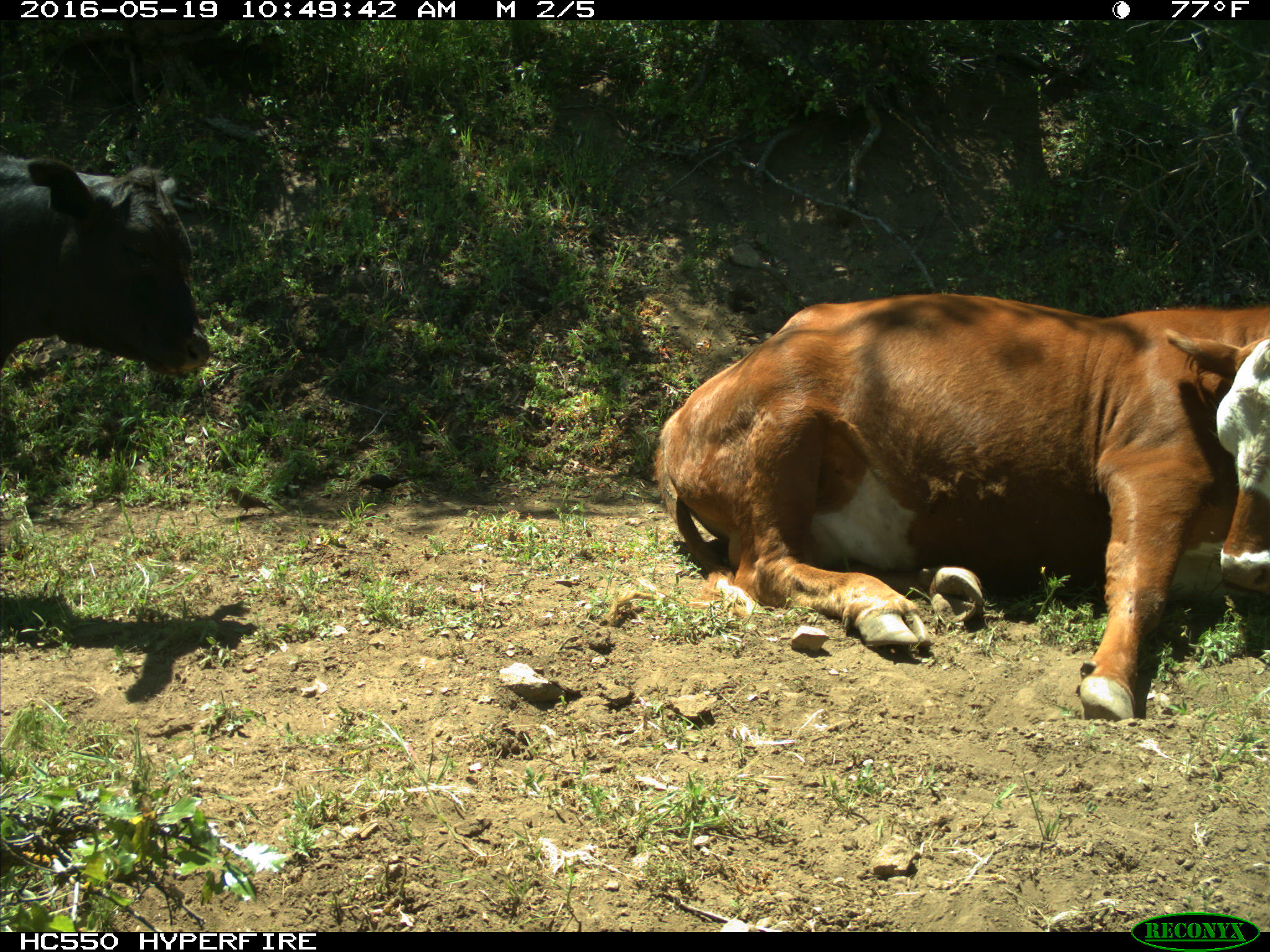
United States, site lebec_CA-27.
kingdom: Animalia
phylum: Chordata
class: Mammalia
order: Artiodactyla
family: Bovidae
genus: Bos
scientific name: Bos taurus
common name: domestic cow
Bos taurus (domestic cow).